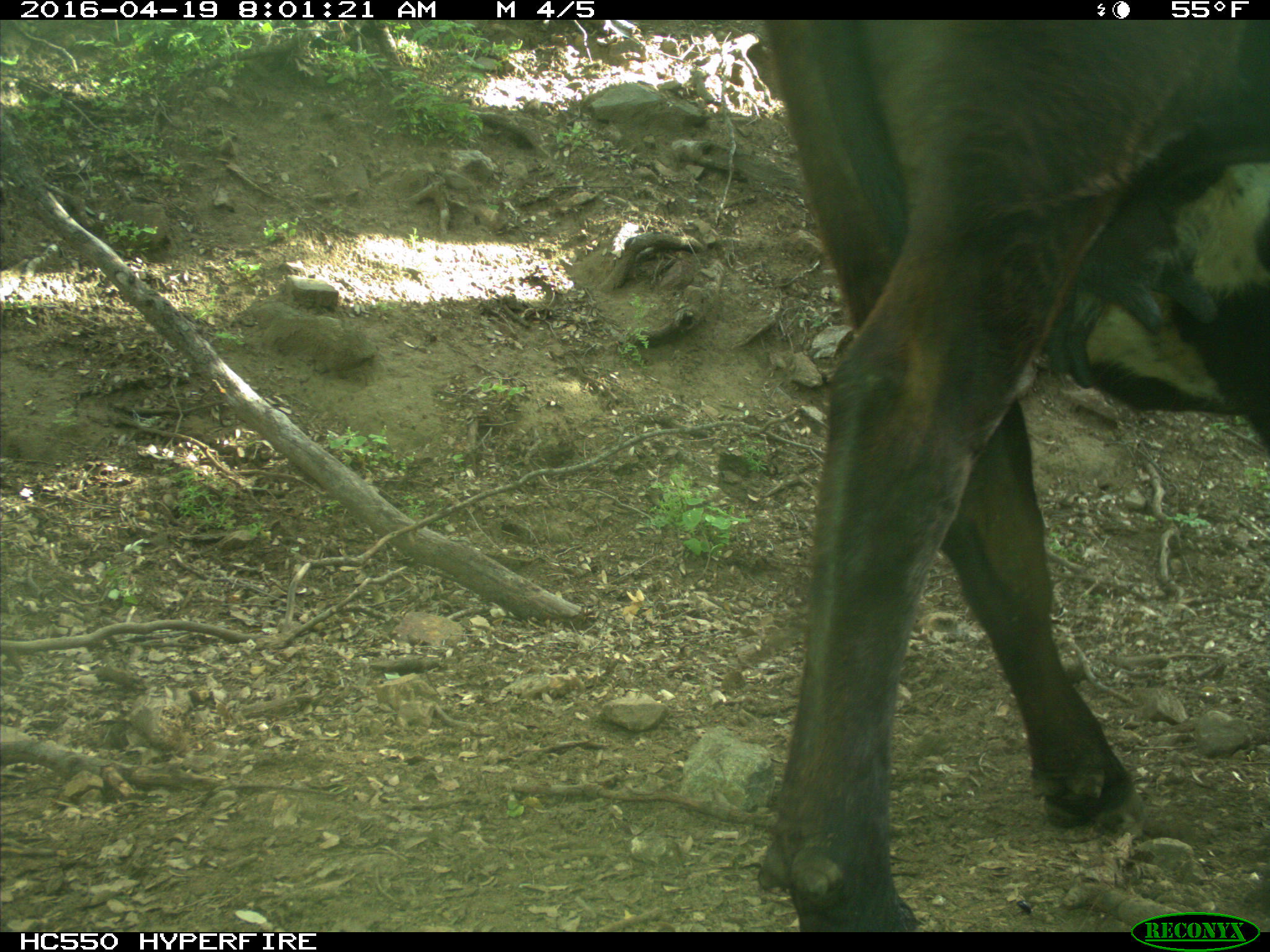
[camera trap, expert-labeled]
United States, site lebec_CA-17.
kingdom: Animalia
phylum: Chordata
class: Mammalia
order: Artiodactyla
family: Bovidae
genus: Bos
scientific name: Bos taurus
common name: domestic cow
Bos taurus (domestic cow).